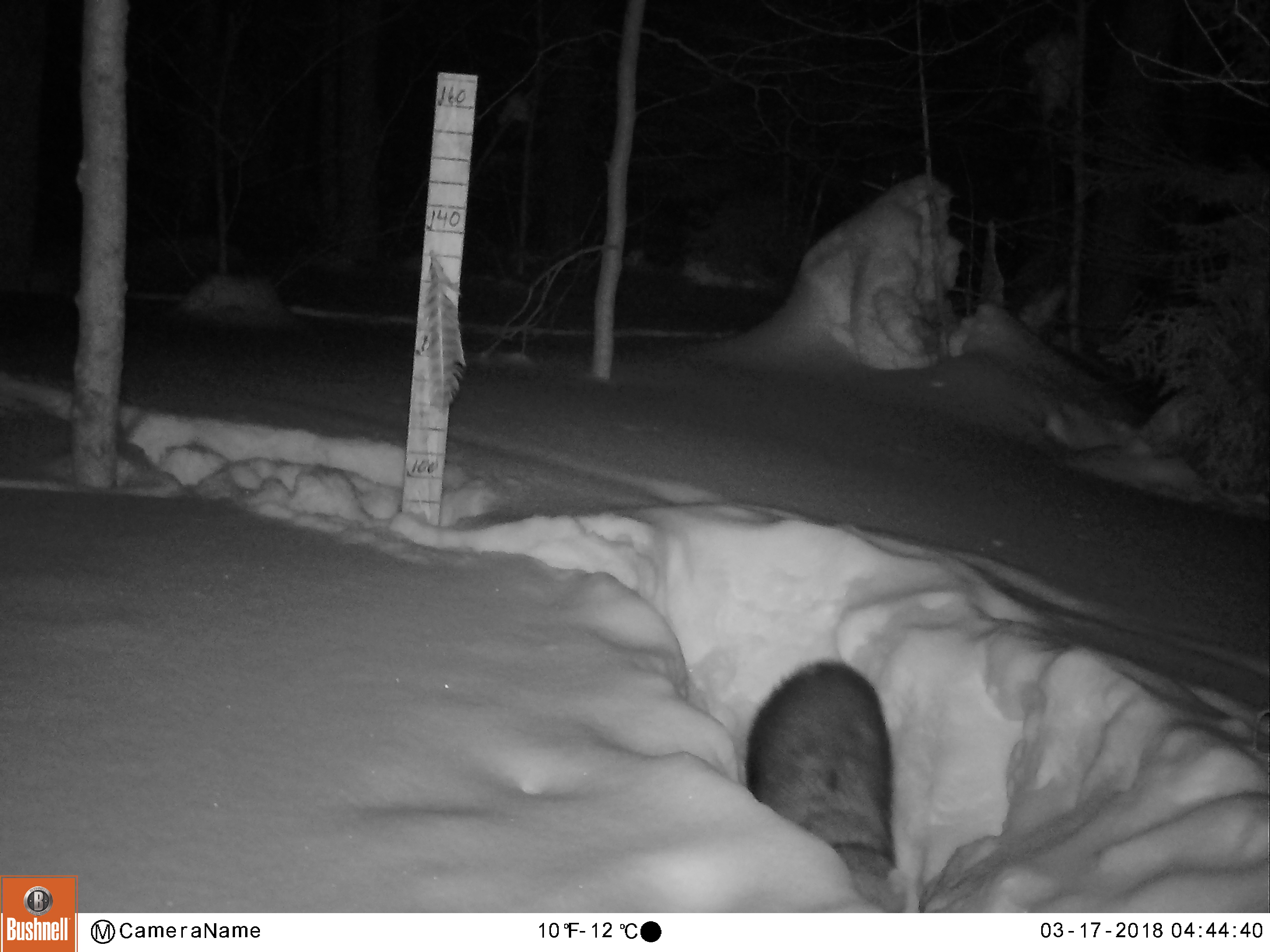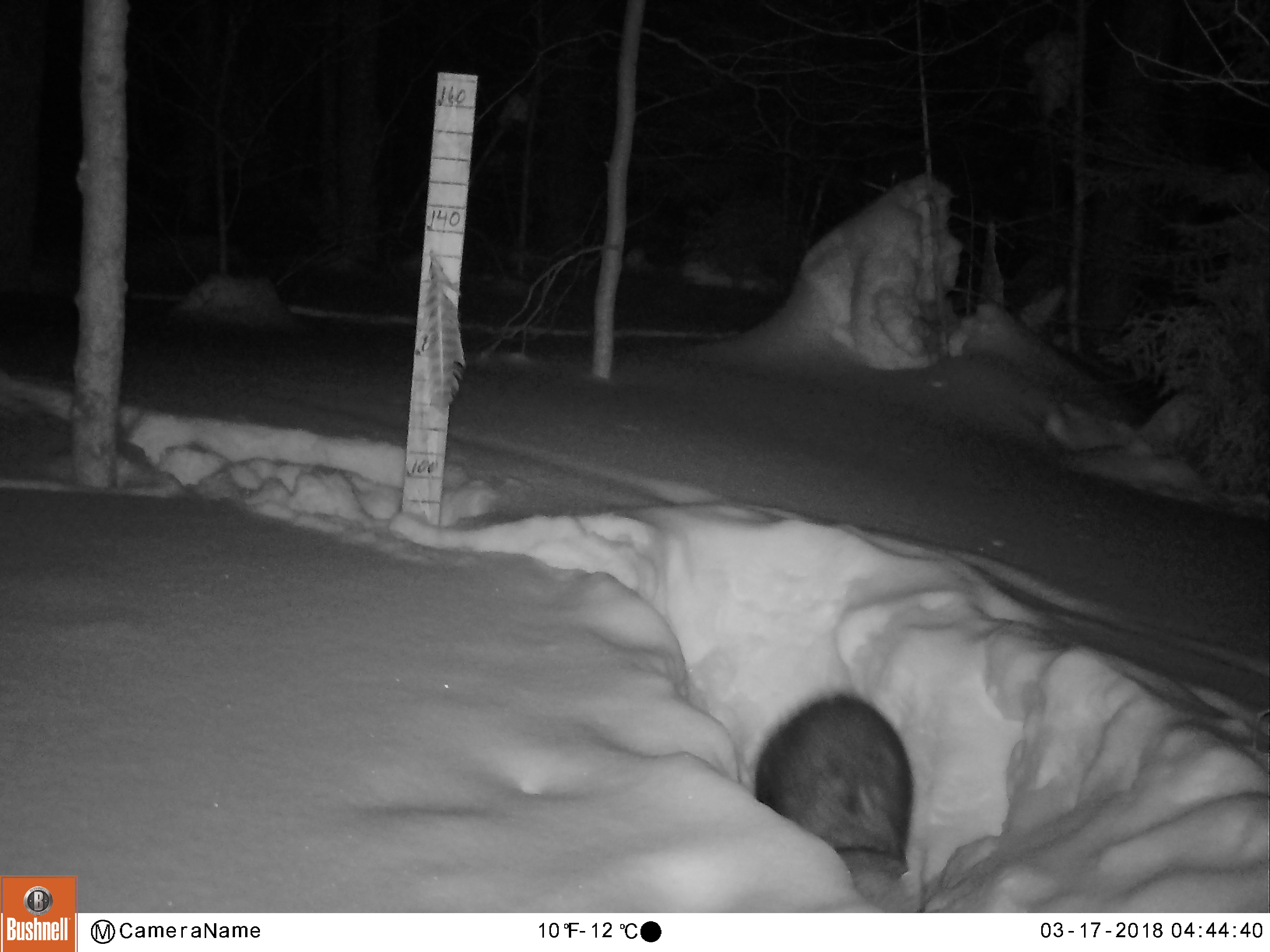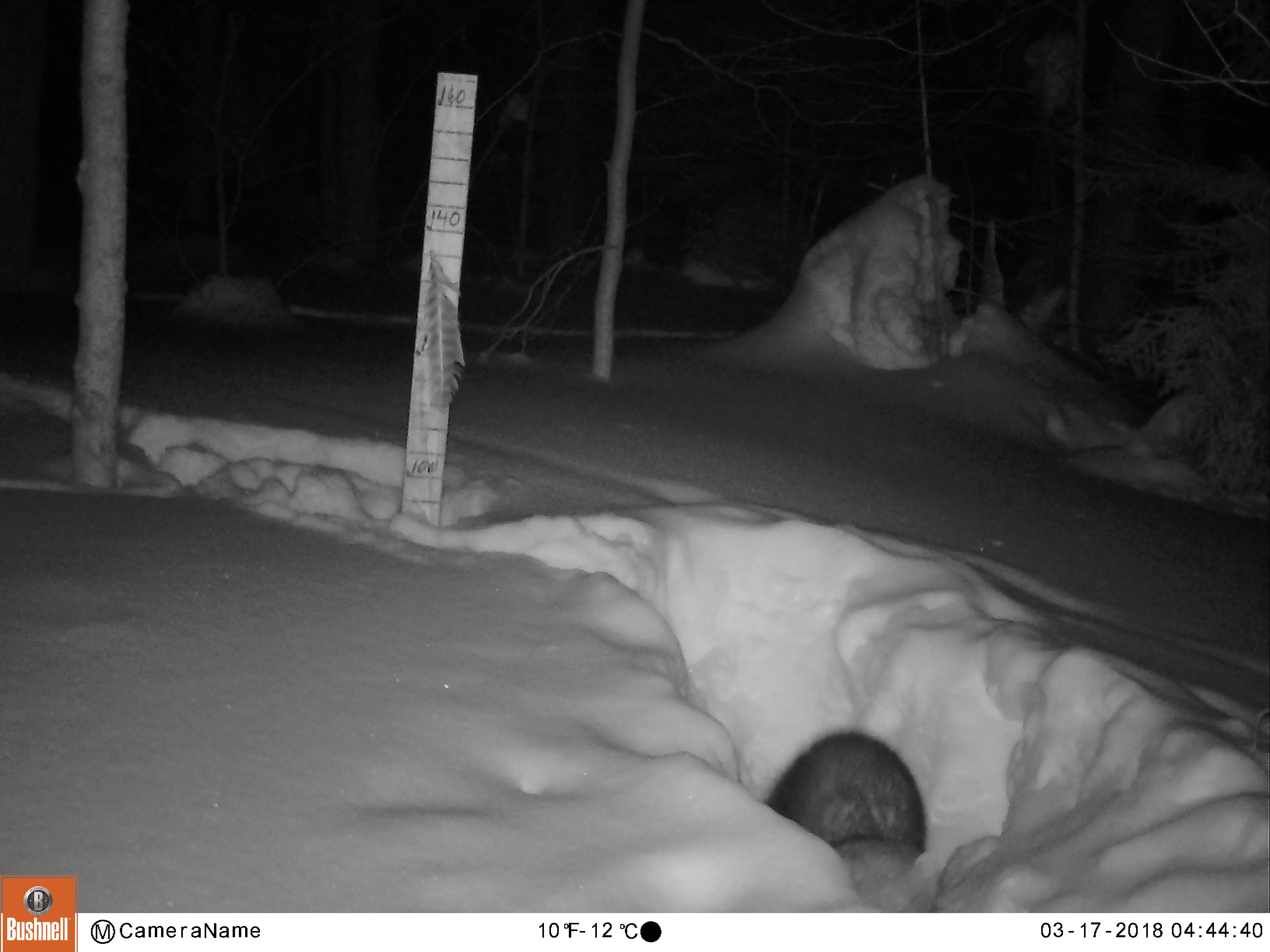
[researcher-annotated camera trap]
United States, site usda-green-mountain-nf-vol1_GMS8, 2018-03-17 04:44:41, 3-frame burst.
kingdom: Animalia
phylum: Chordata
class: Mammalia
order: Carnivora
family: Mustelidae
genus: Pekania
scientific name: Pekania pennanti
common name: fisher